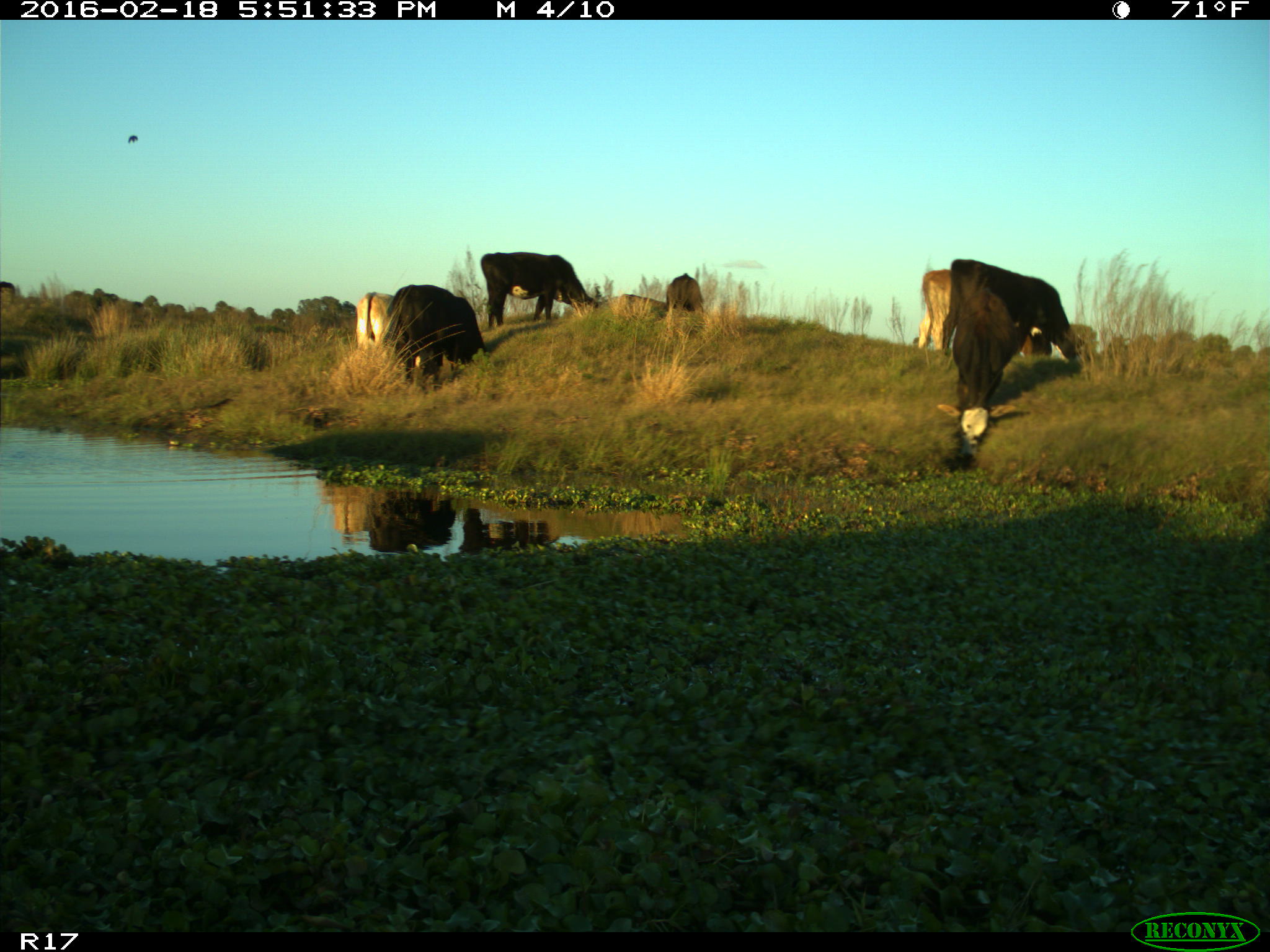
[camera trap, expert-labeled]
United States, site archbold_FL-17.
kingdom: Animalia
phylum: Chordata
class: Mammalia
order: Artiodactyla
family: Bovidae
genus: Bos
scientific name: Bos taurus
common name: domestic cow